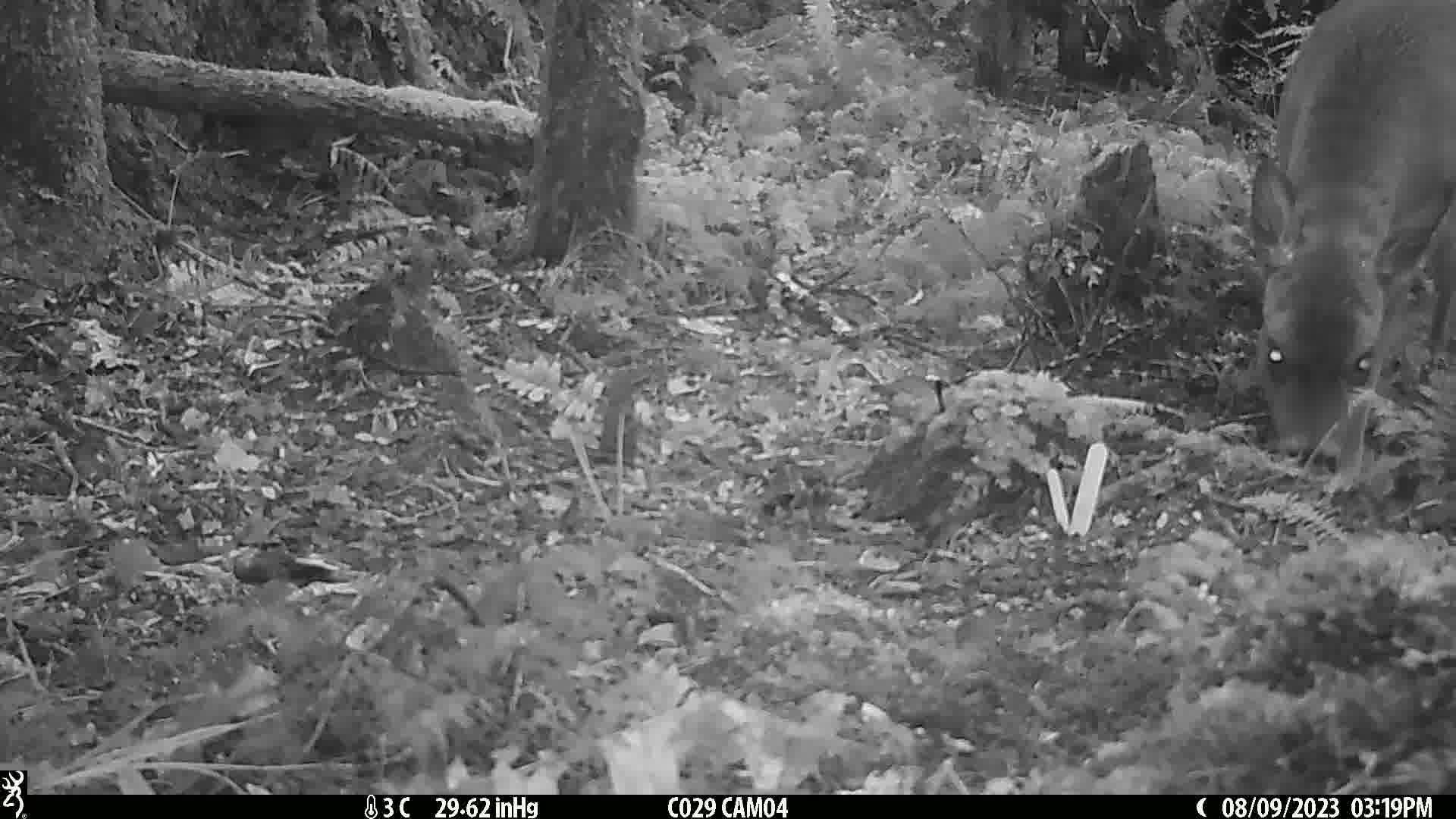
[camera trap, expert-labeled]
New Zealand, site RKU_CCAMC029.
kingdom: Animalia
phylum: Chordata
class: Mammalia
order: Artiodactyla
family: Cervidae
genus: Odocoileus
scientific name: Odocoileus virginianus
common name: white-tailed deer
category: white tailed deer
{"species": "white tailed deer (white-tailed deer) (Odocoileus virginianus)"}